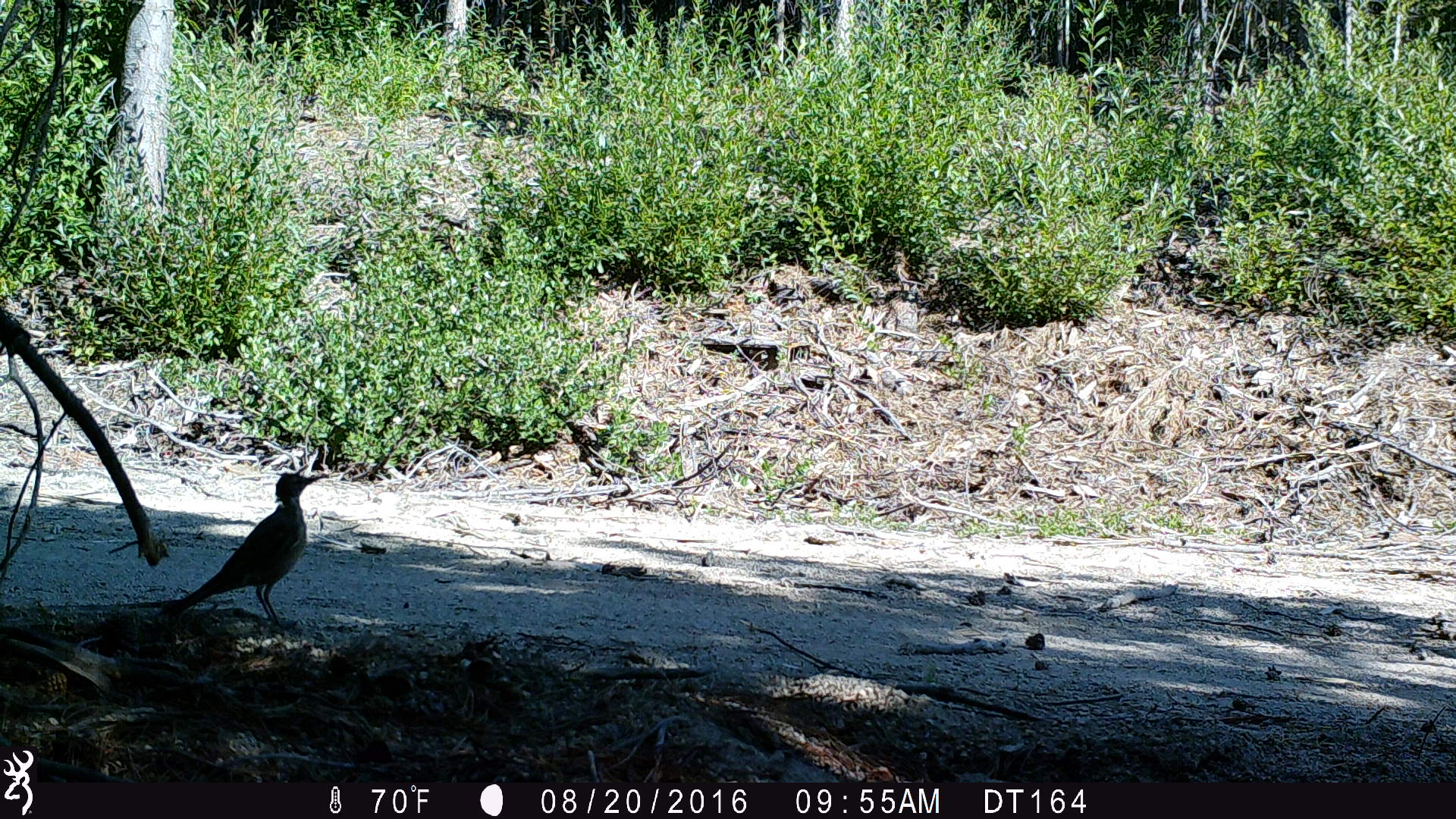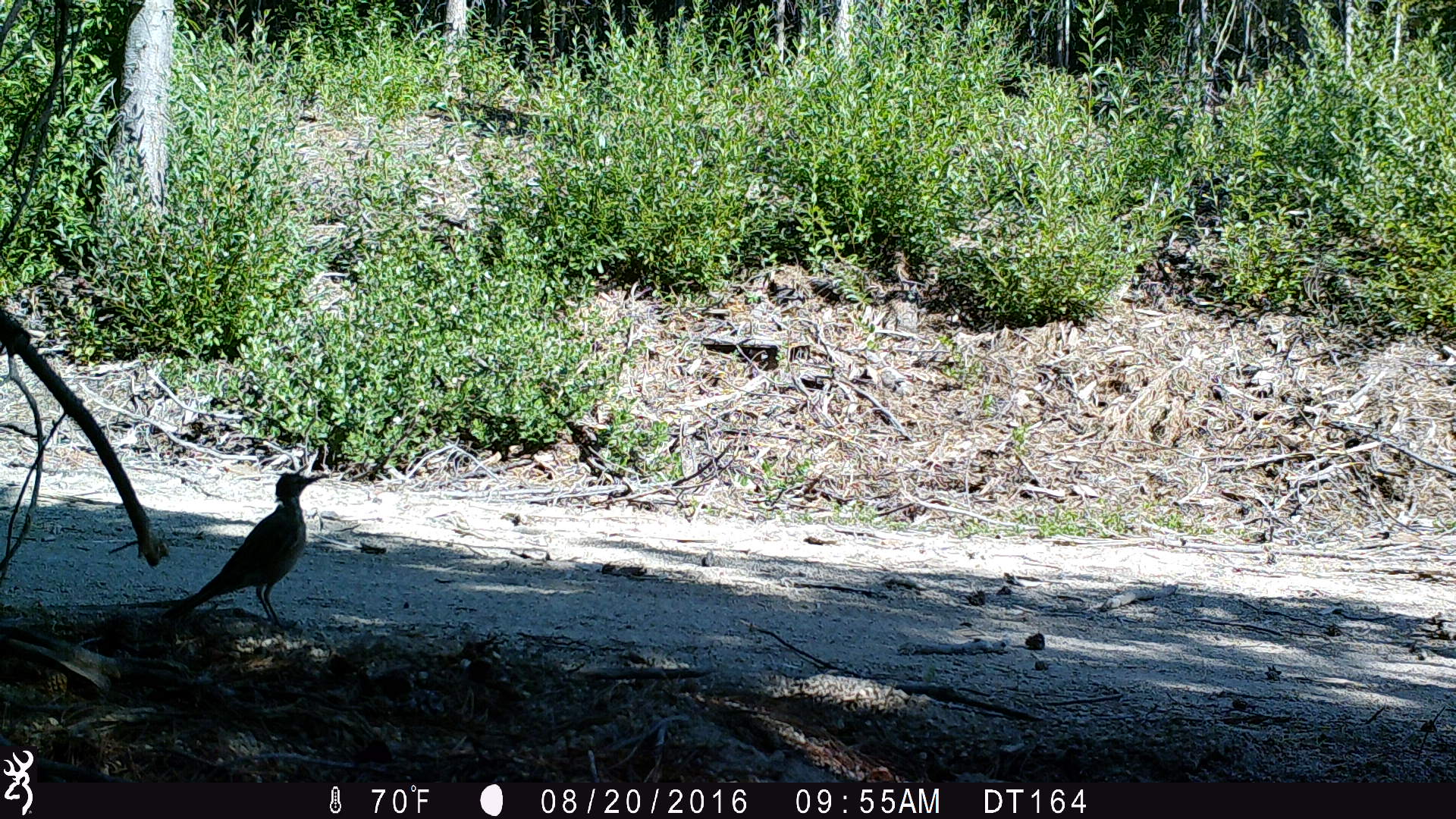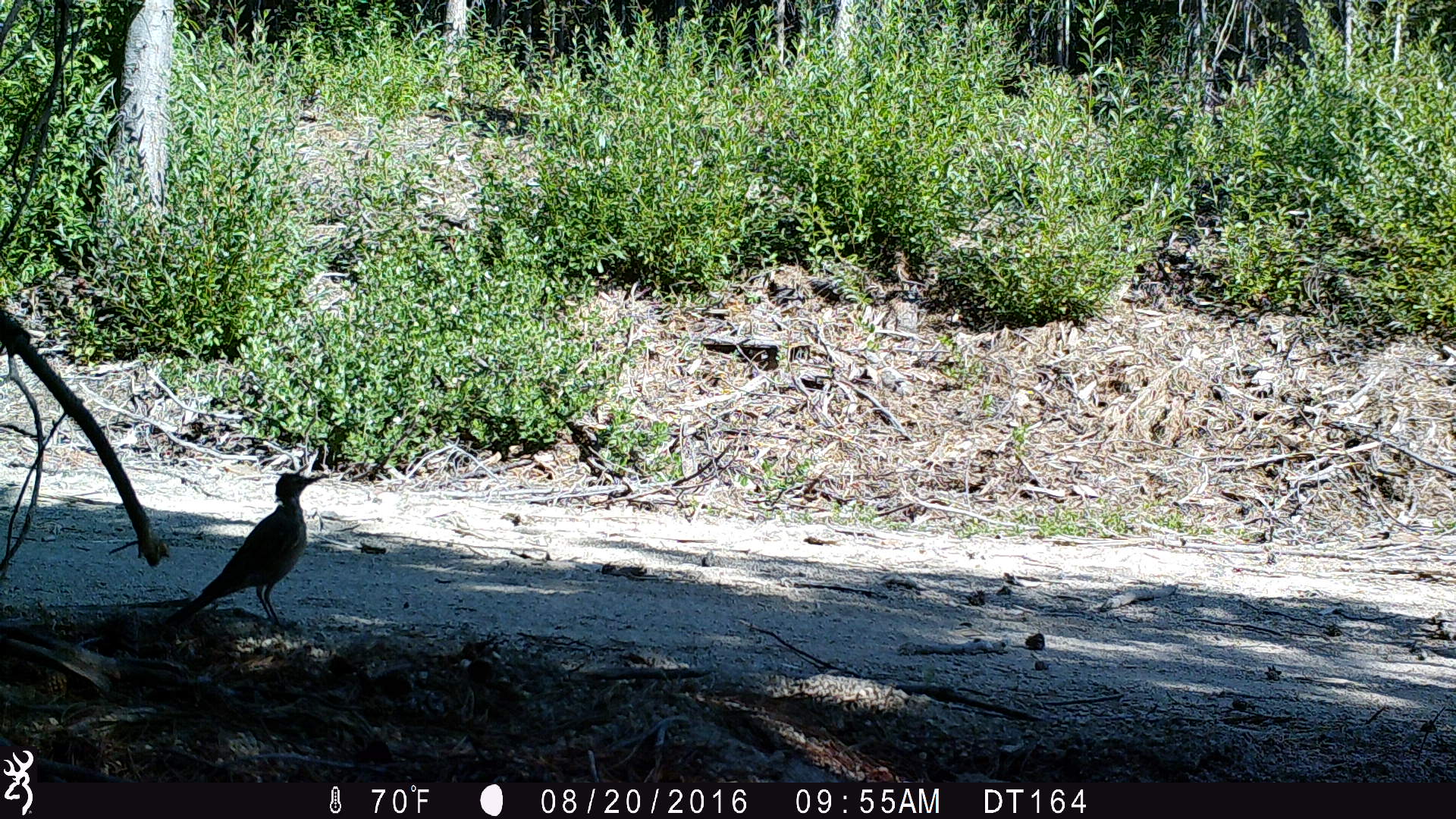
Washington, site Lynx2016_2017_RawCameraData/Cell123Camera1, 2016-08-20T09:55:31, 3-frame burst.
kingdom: Animalia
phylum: Chordata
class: Aves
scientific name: Aves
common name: birds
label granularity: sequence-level